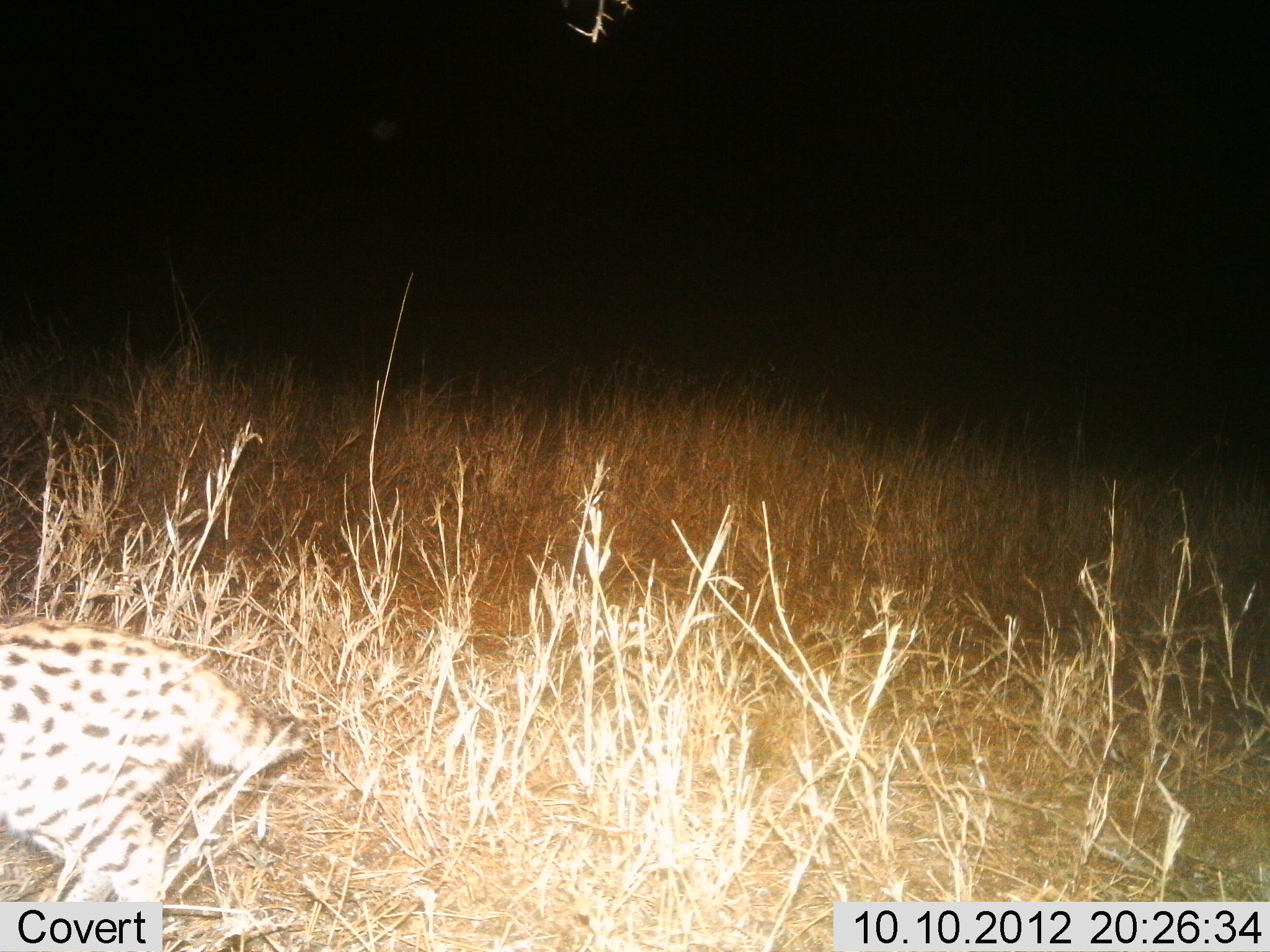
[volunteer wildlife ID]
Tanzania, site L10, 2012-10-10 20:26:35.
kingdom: Animalia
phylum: Chordata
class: Mammalia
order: Carnivora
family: Felidae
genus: Leptailurus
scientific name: Leptailurus serval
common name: serval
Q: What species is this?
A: Serval (Leptailurus serval).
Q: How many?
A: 1.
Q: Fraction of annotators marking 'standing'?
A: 30%.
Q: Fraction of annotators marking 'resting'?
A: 0%.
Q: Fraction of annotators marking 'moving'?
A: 70%.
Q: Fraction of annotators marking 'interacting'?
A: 0%.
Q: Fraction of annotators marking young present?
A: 0%.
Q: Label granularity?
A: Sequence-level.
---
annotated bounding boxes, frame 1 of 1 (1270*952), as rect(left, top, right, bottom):
animal: rect(0, 622, 306, 952)